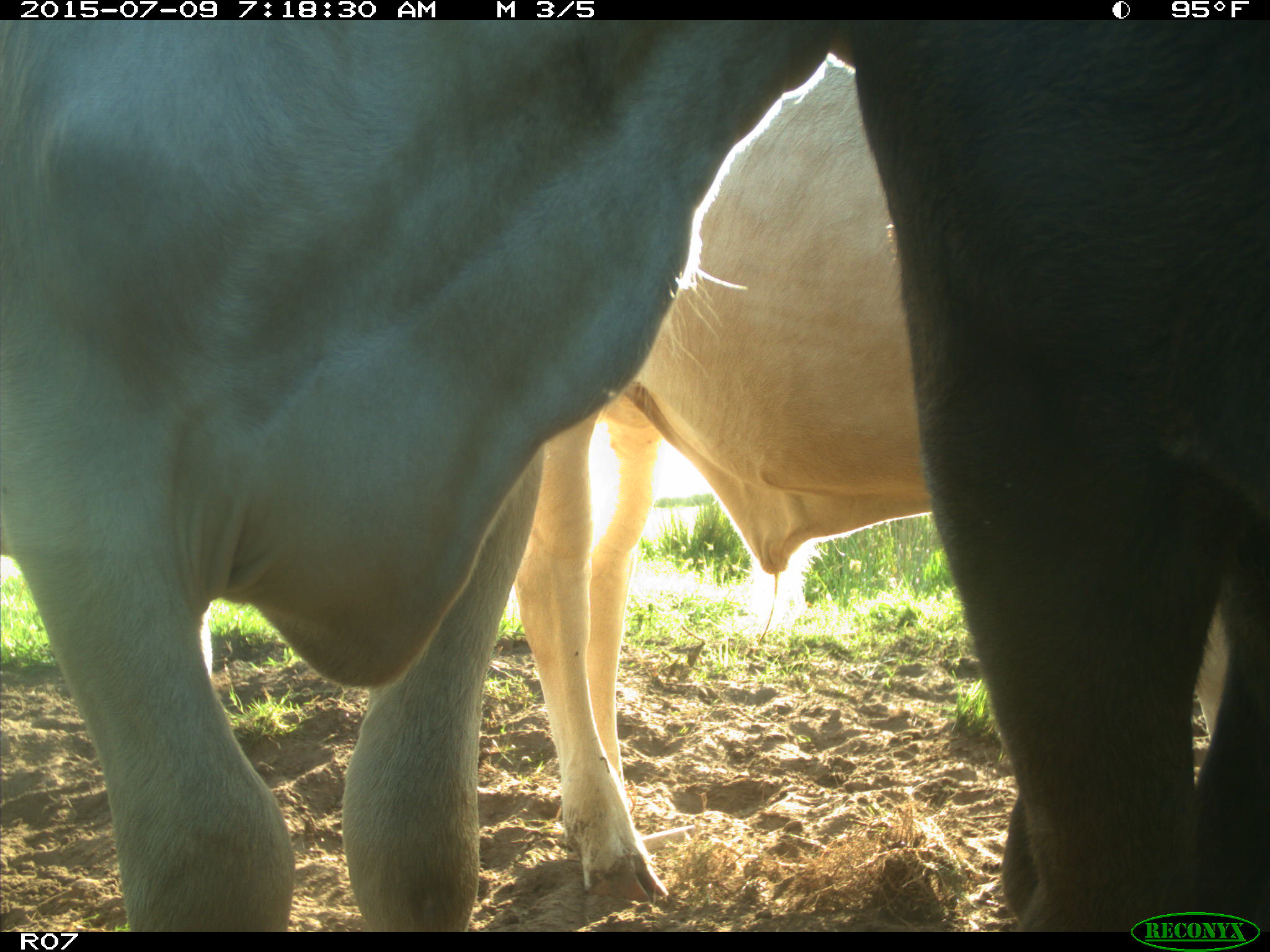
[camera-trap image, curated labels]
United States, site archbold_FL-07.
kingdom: Animalia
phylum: Chordata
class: Mammalia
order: Artiodactyla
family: Bovidae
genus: Bos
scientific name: Bos taurus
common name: domestic cow